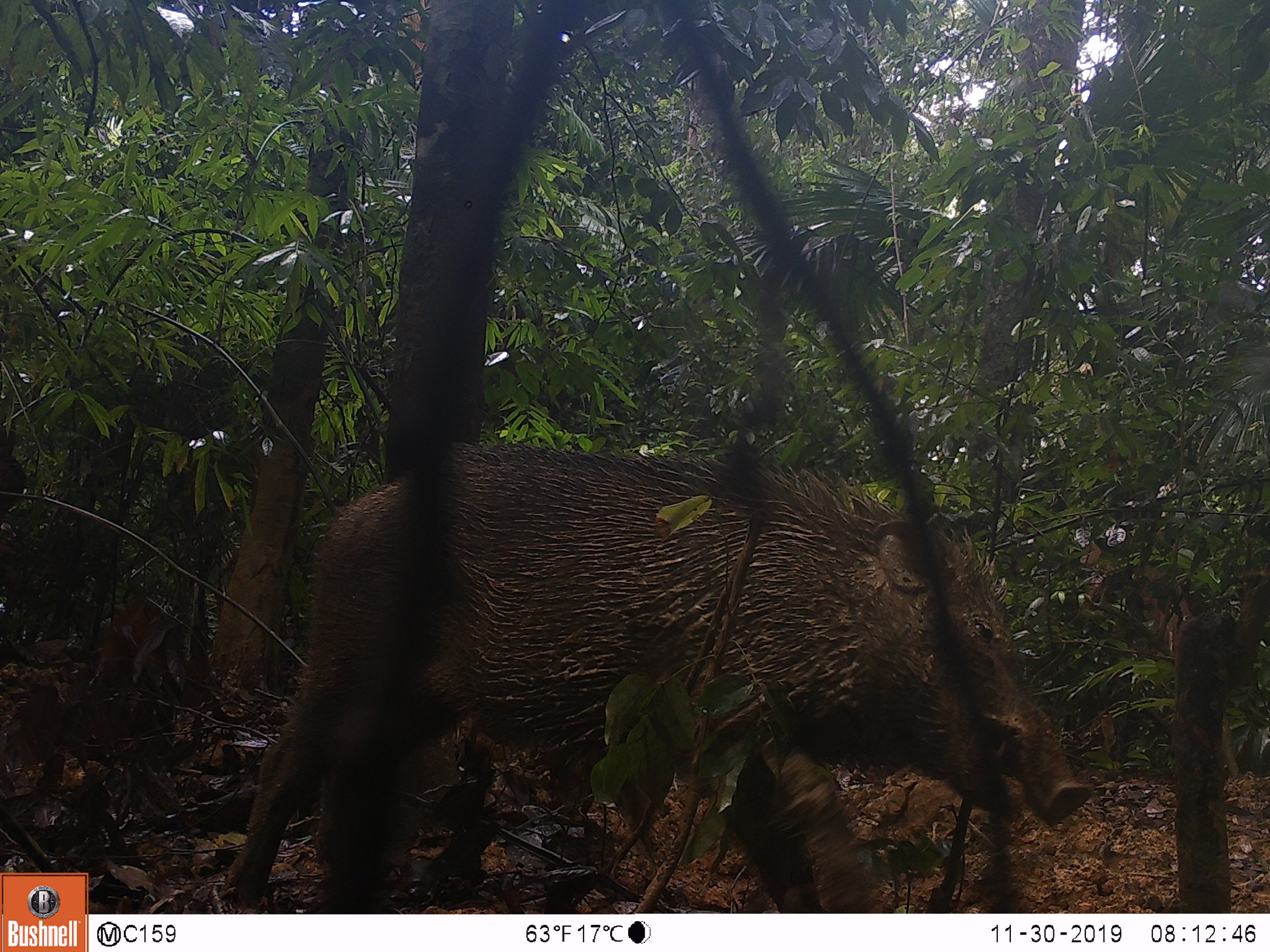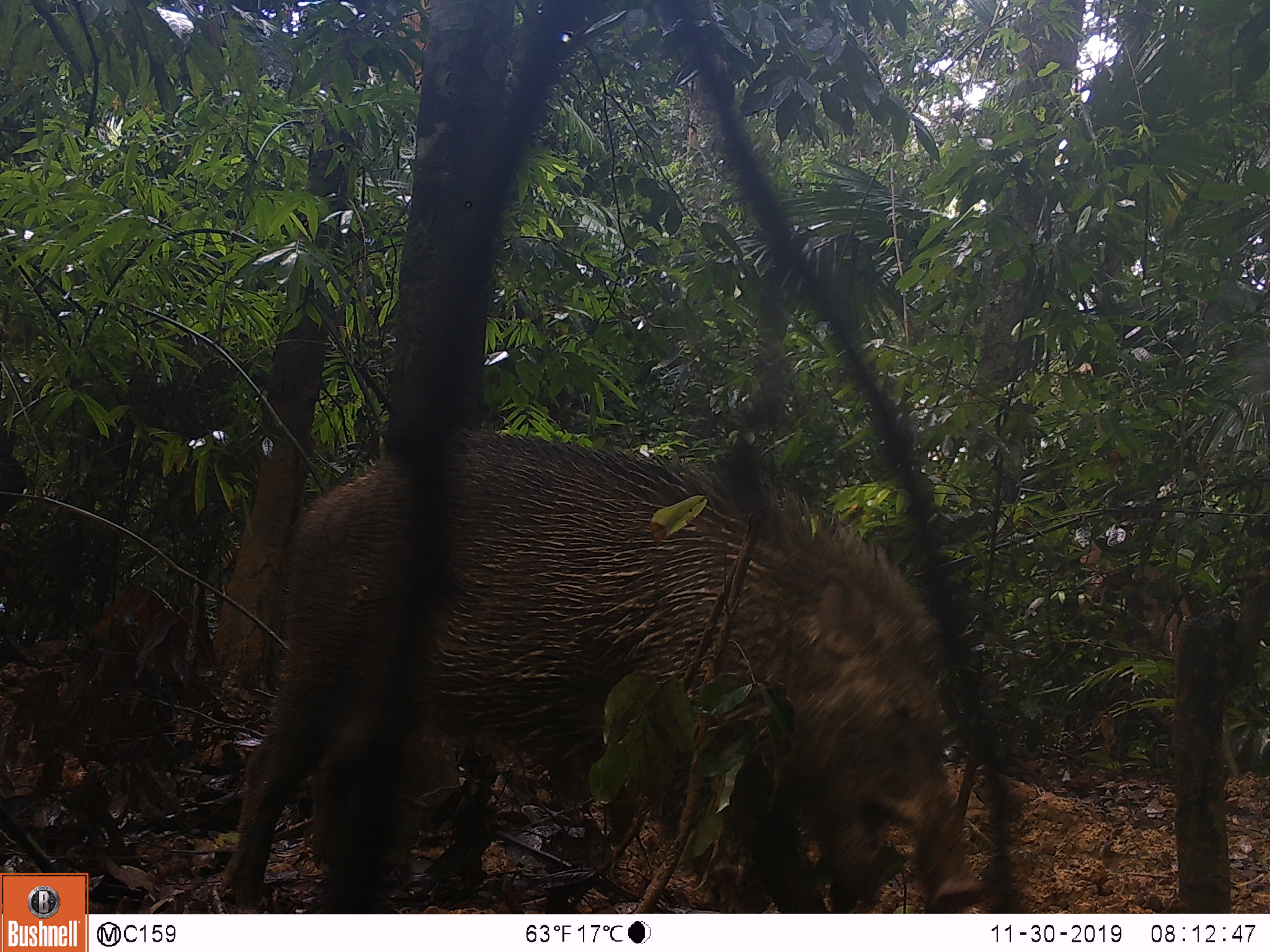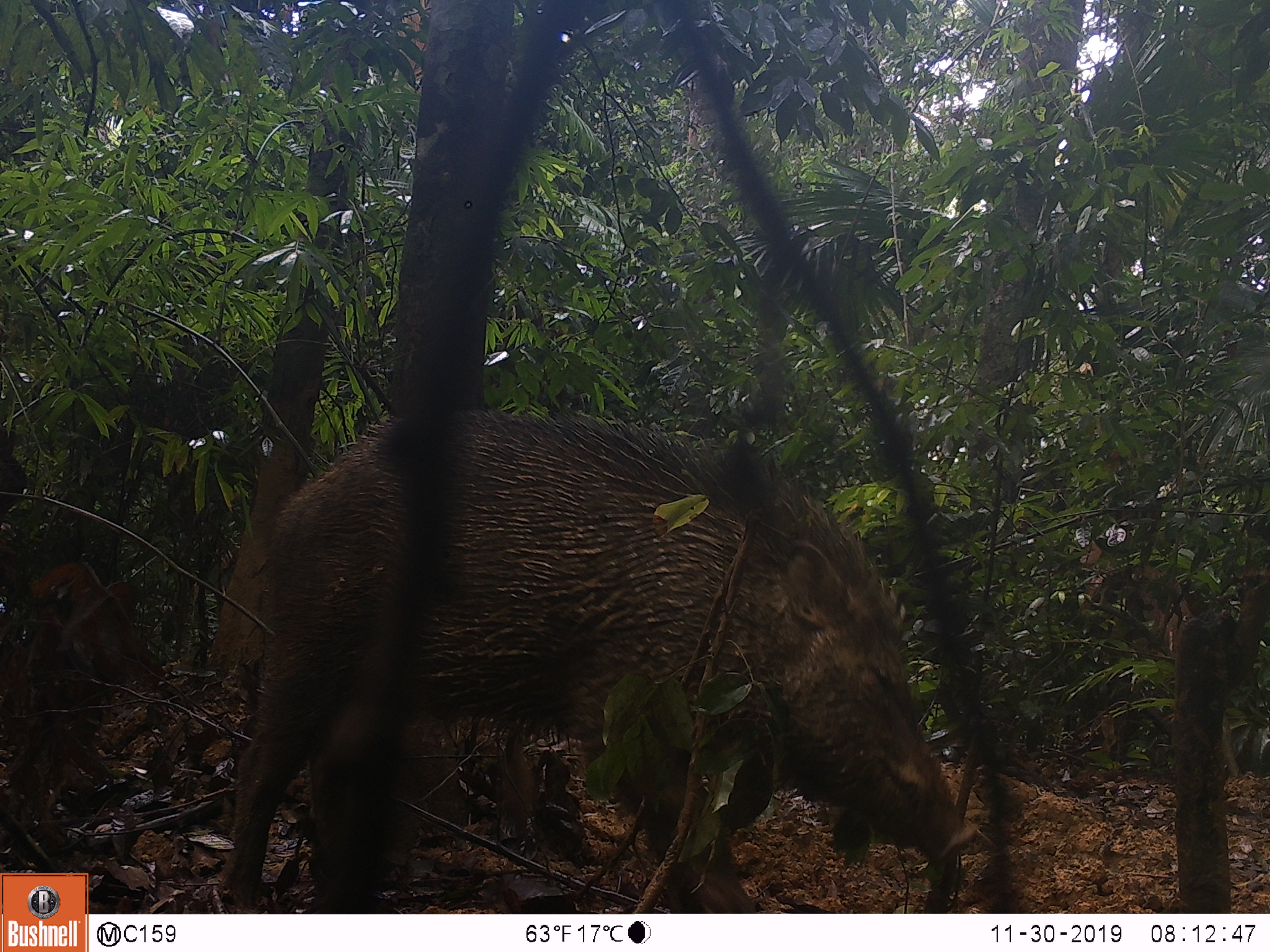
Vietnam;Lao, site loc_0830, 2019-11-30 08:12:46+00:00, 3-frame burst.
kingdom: Animalia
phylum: Chordata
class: Mammalia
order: Artiodactyla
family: Suidae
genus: Sus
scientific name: Sus scrofa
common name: eurasian wild pig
Eurasian wild pig (Sus scrofa). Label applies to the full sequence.